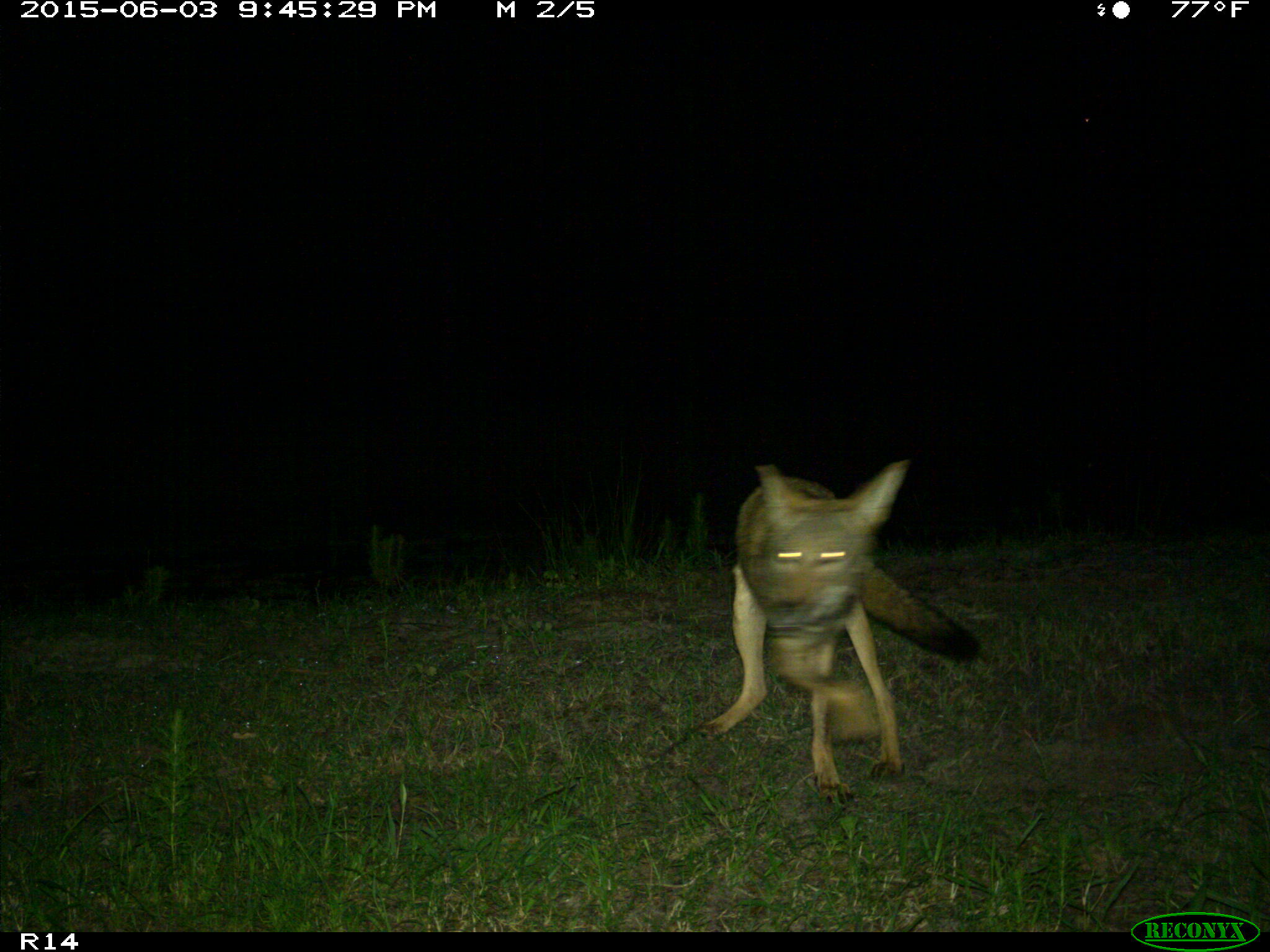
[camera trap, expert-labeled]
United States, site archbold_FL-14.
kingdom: Animalia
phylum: Chordata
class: Mammalia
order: Carnivora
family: Canidae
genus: Canis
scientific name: Canis latrans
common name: coyote